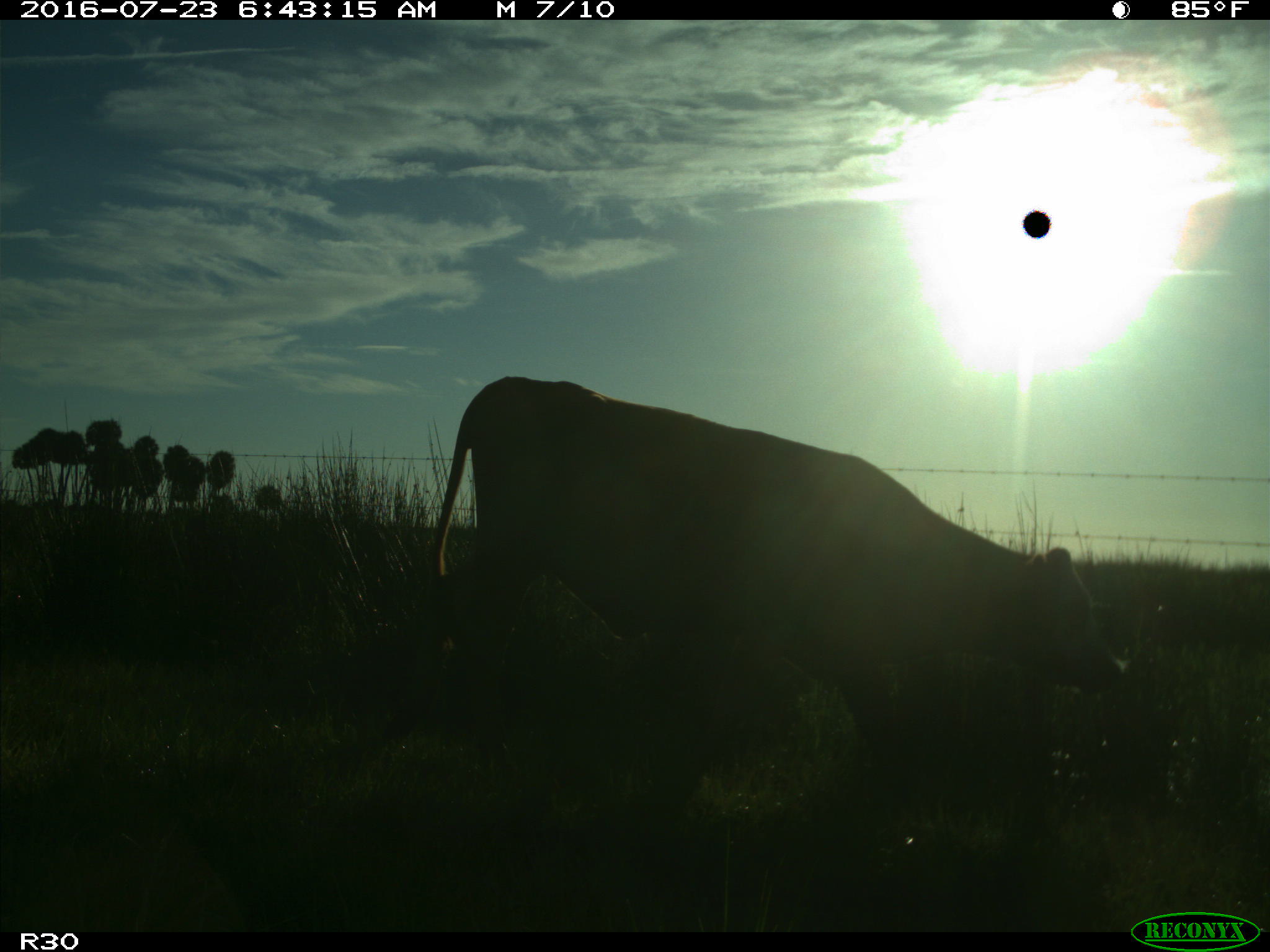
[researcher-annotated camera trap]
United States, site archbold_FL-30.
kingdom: Animalia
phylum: Chordata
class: Mammalia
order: Artiodactyla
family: Bovidae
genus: Bos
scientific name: Bos taurus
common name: domestic cow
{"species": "Bos taurus (domestic cow)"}